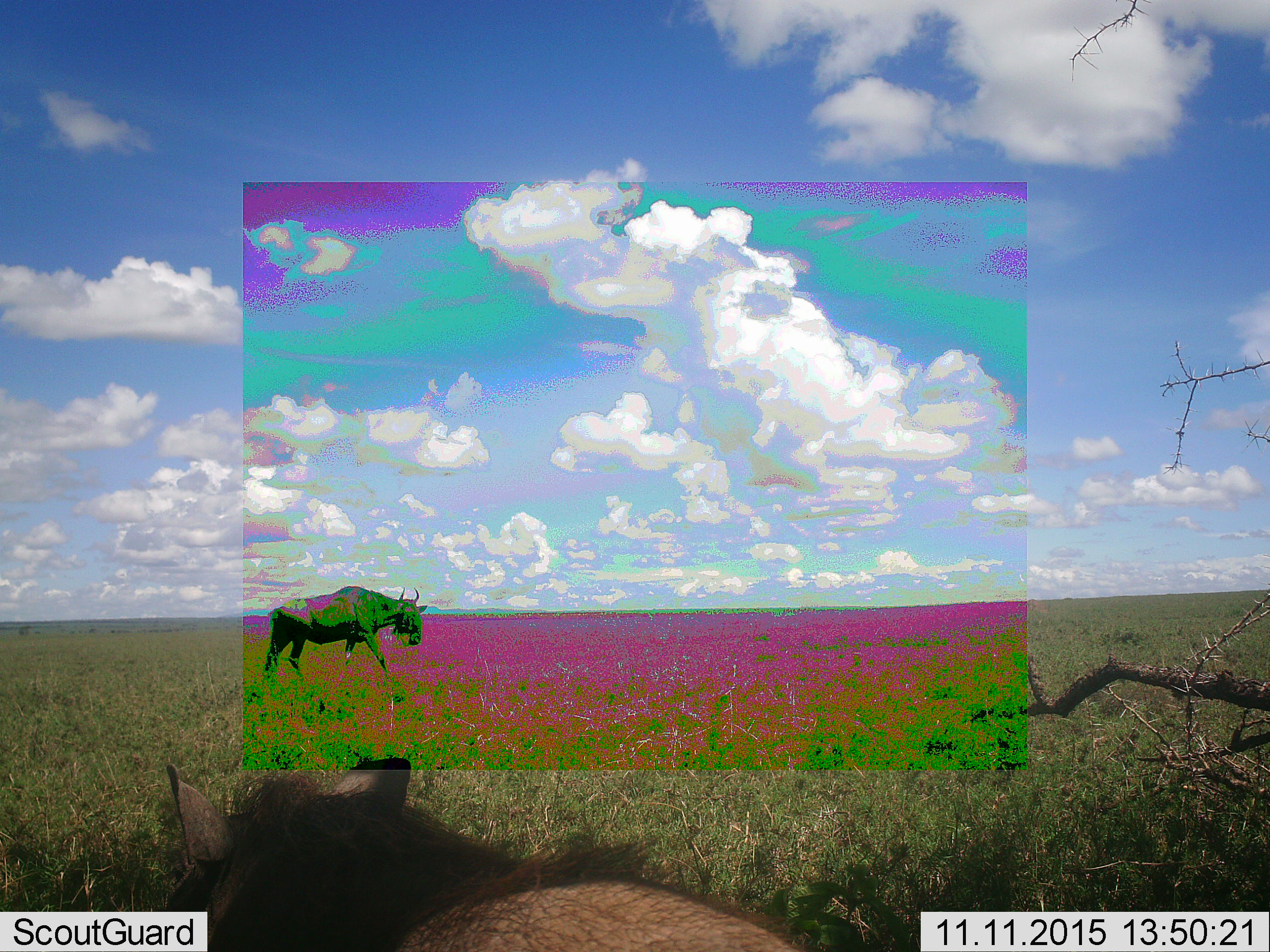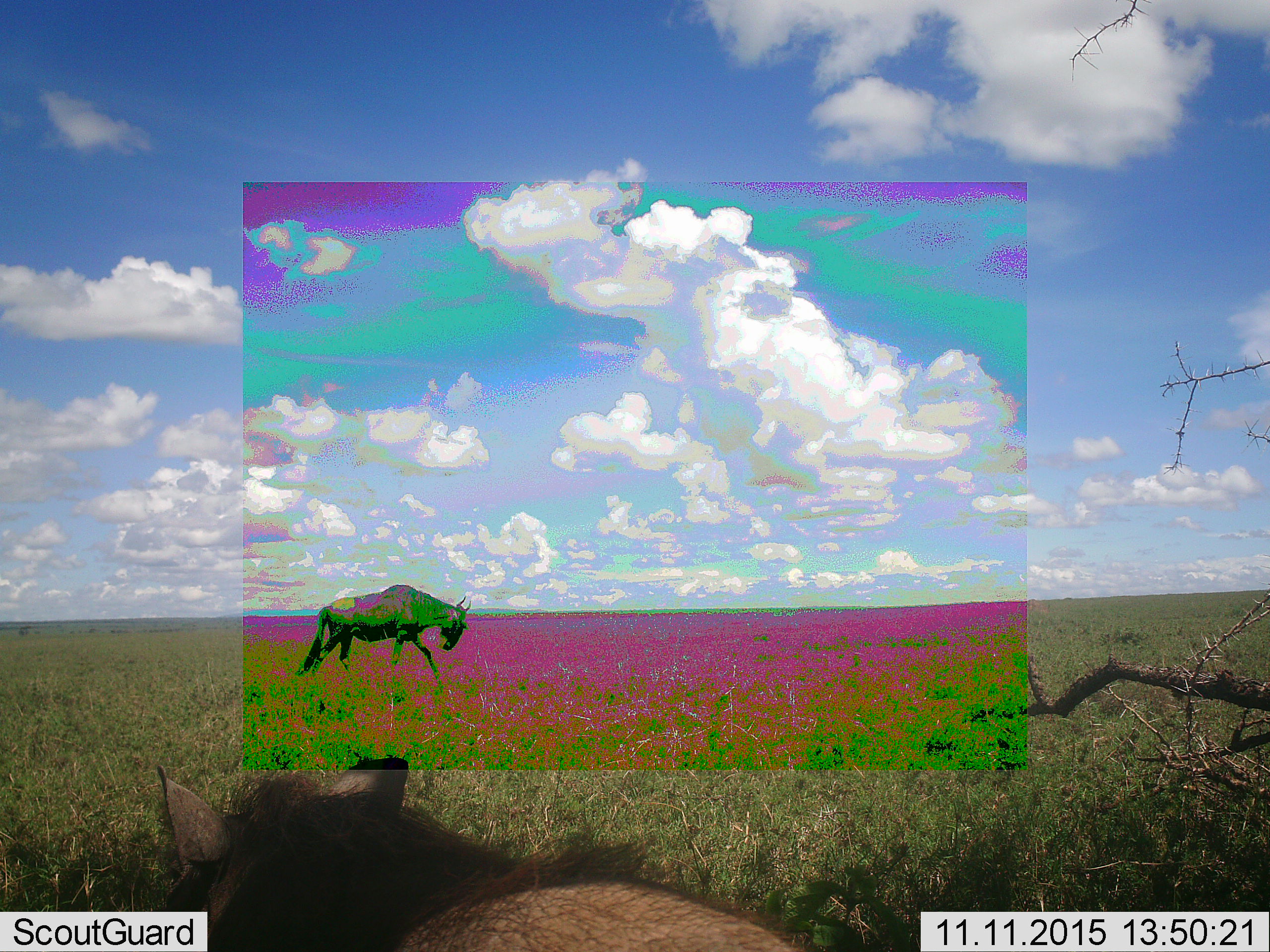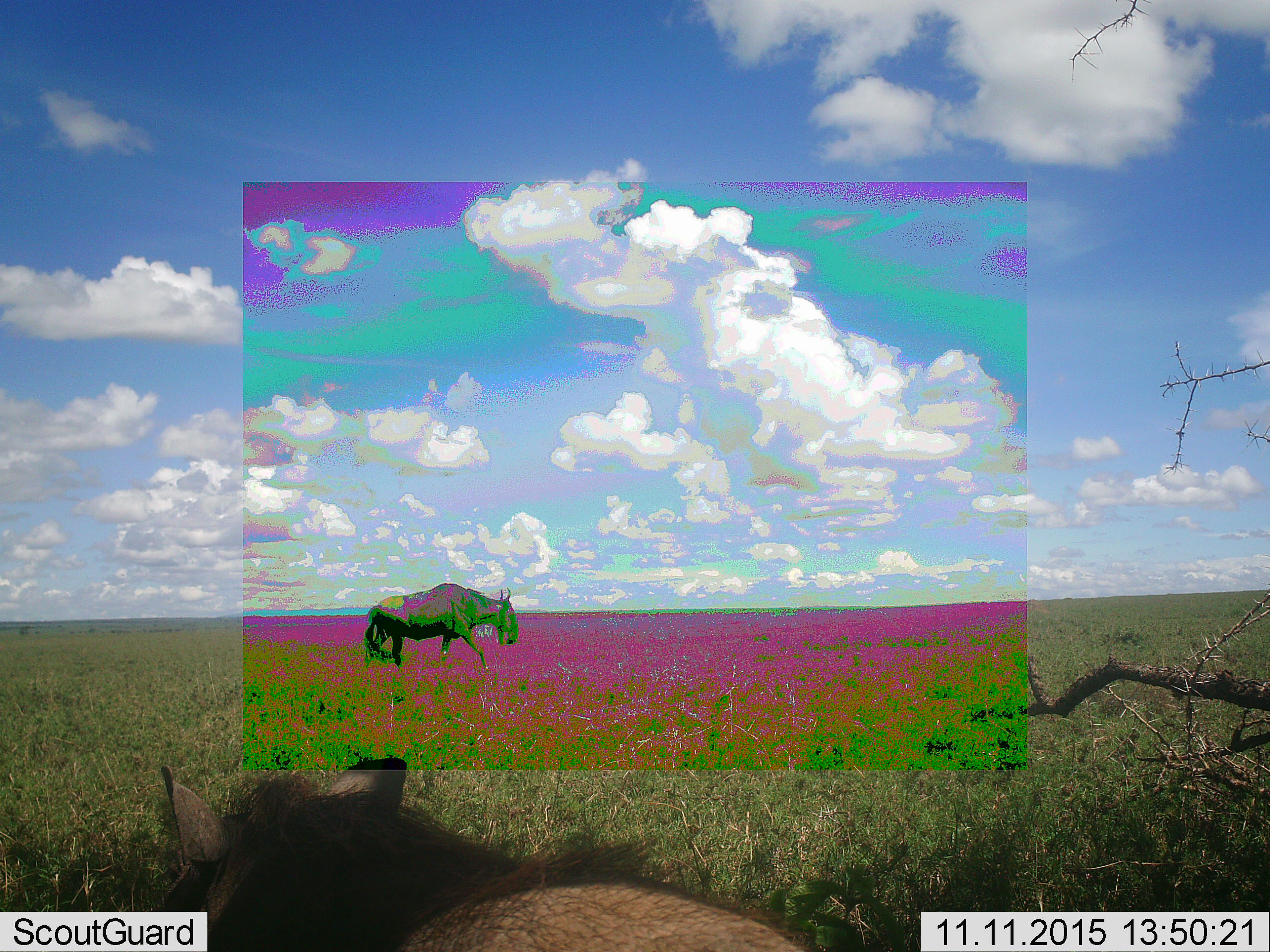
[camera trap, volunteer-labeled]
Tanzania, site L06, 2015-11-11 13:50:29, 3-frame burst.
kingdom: Animalia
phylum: Chordata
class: Mammalia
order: Artiodactyla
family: Bovidae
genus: Connochaetes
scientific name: Connochaetes taurinus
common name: blue wildebeest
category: wildebeest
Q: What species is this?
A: Wildebeest (blue wildebeest) (Connochaetes taurinus).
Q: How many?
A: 2.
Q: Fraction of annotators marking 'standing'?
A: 25%.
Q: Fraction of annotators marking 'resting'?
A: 25%.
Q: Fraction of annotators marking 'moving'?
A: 100%.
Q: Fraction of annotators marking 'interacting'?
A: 0%.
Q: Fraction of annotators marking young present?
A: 12%.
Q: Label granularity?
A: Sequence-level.